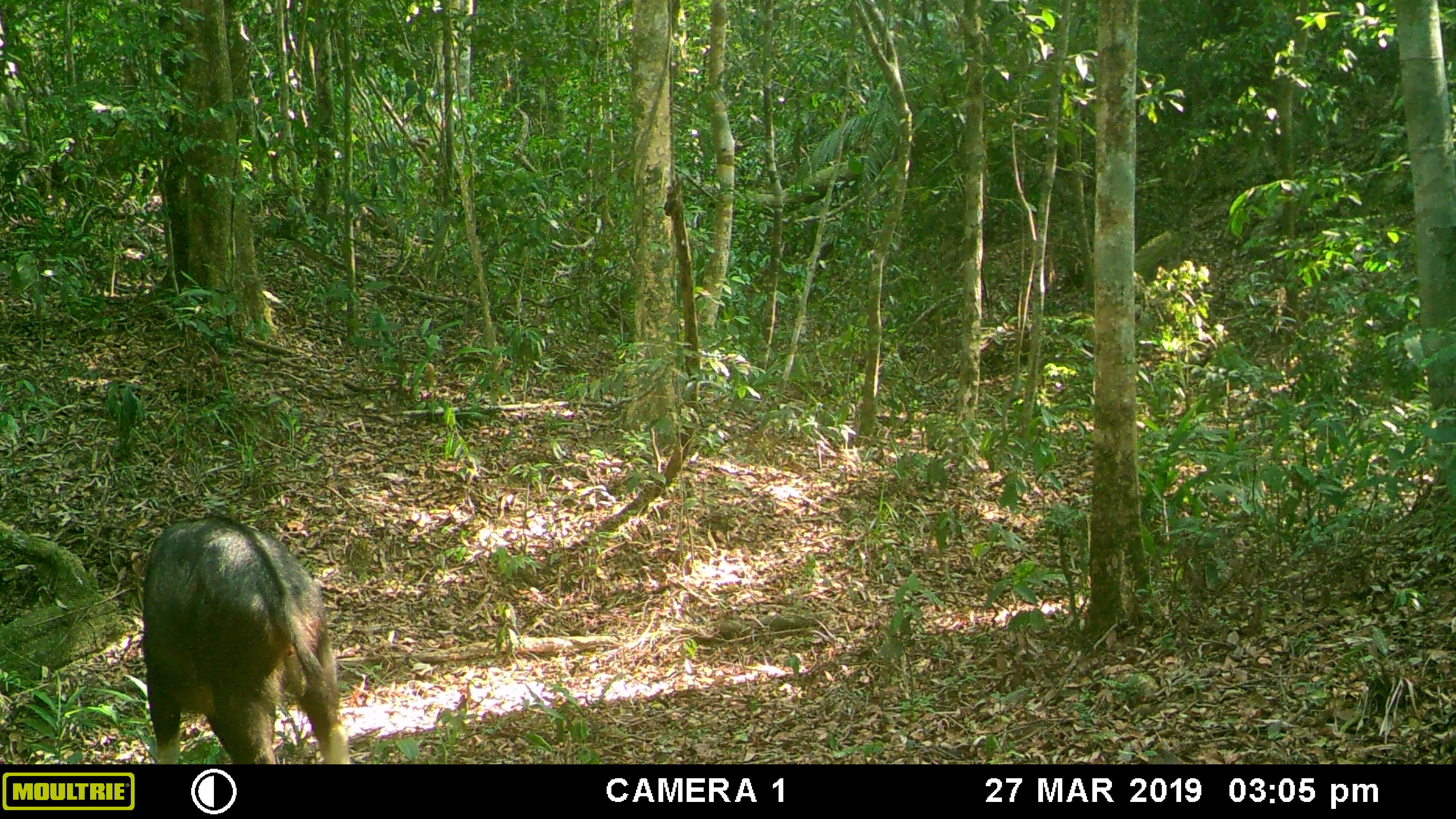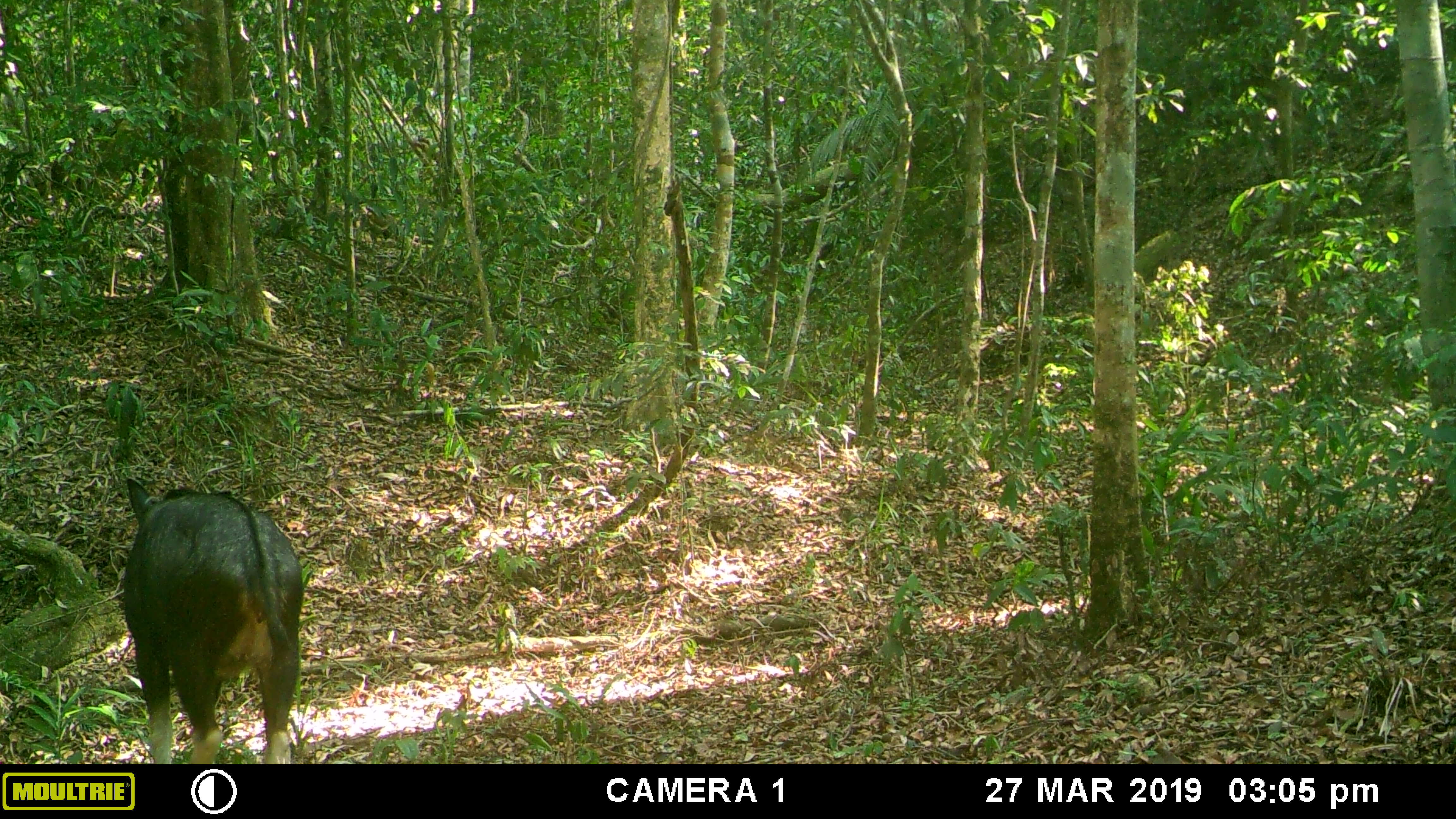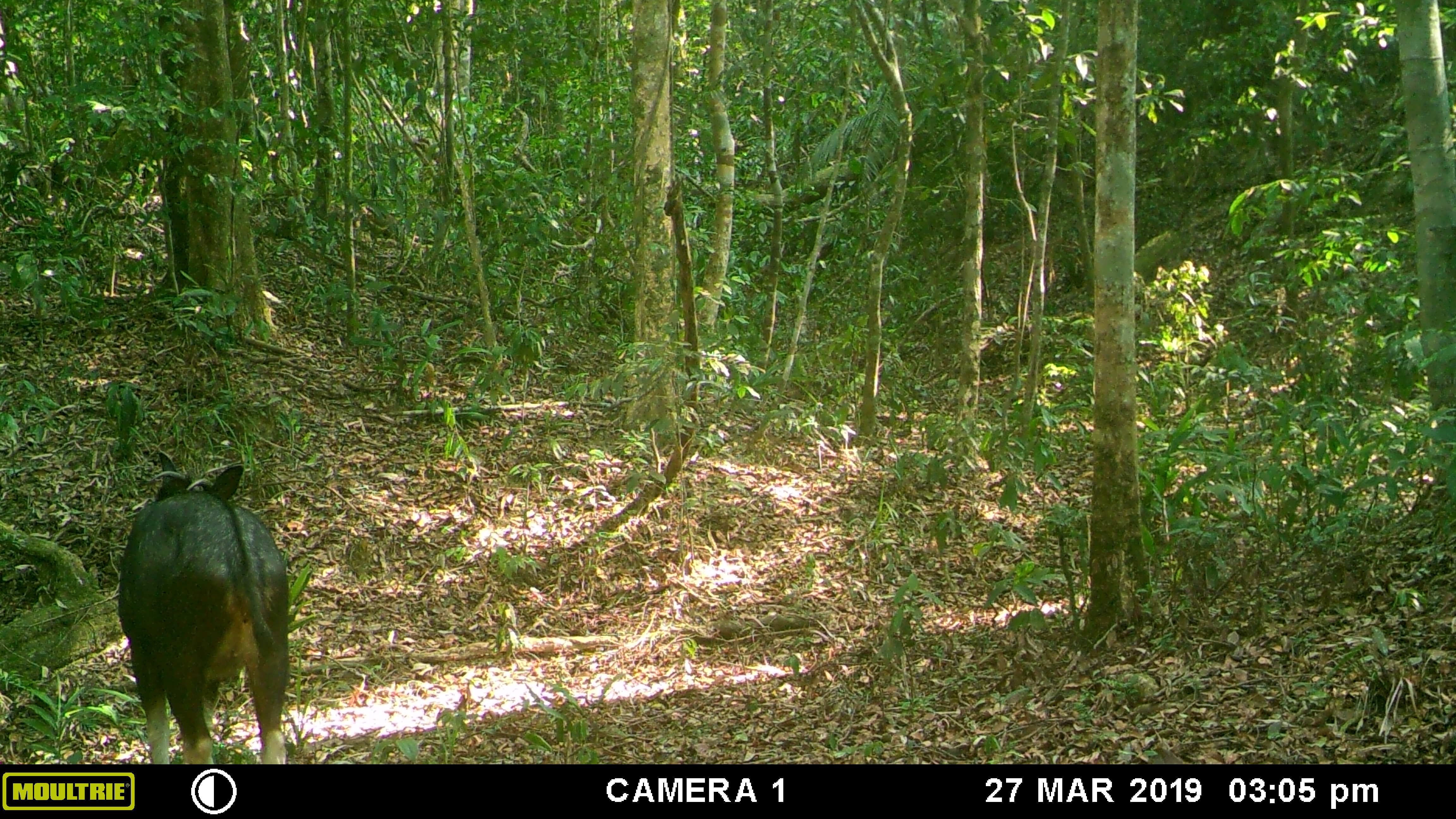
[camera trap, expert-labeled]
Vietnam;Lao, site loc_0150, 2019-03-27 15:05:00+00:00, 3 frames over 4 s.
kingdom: Animalia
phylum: Chordata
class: Mammalia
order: Artiodactyla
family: Bovidae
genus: Capricornis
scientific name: Capricornis sumatraensis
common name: chinese serow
Chinese serow (Capricornis sumatraensis). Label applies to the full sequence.